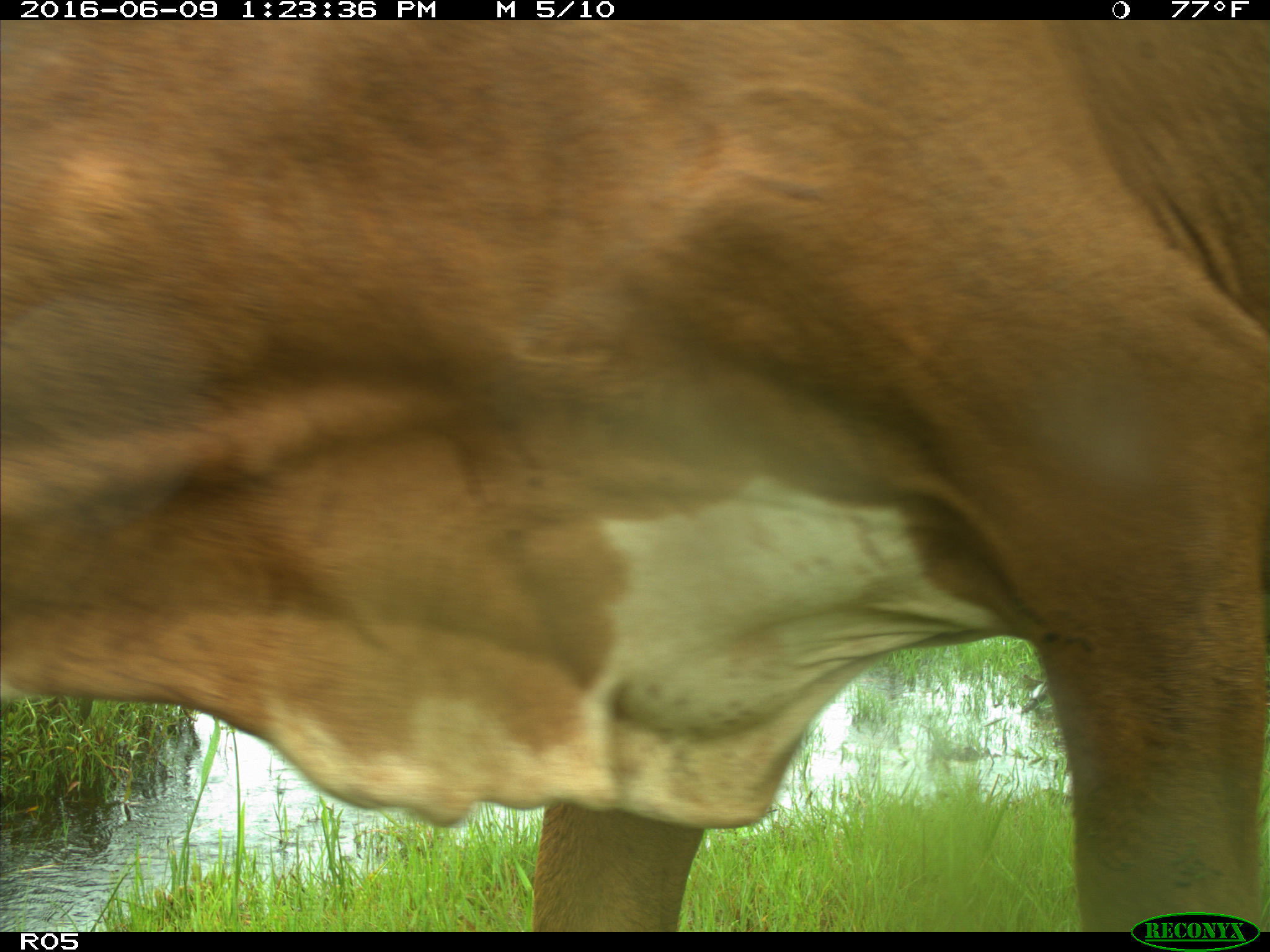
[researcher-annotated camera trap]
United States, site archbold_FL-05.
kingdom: Animalia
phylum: Chordata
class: Mammalia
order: Artiodactyla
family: Bovidae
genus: Bos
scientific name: Bos taurus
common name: domestic cow